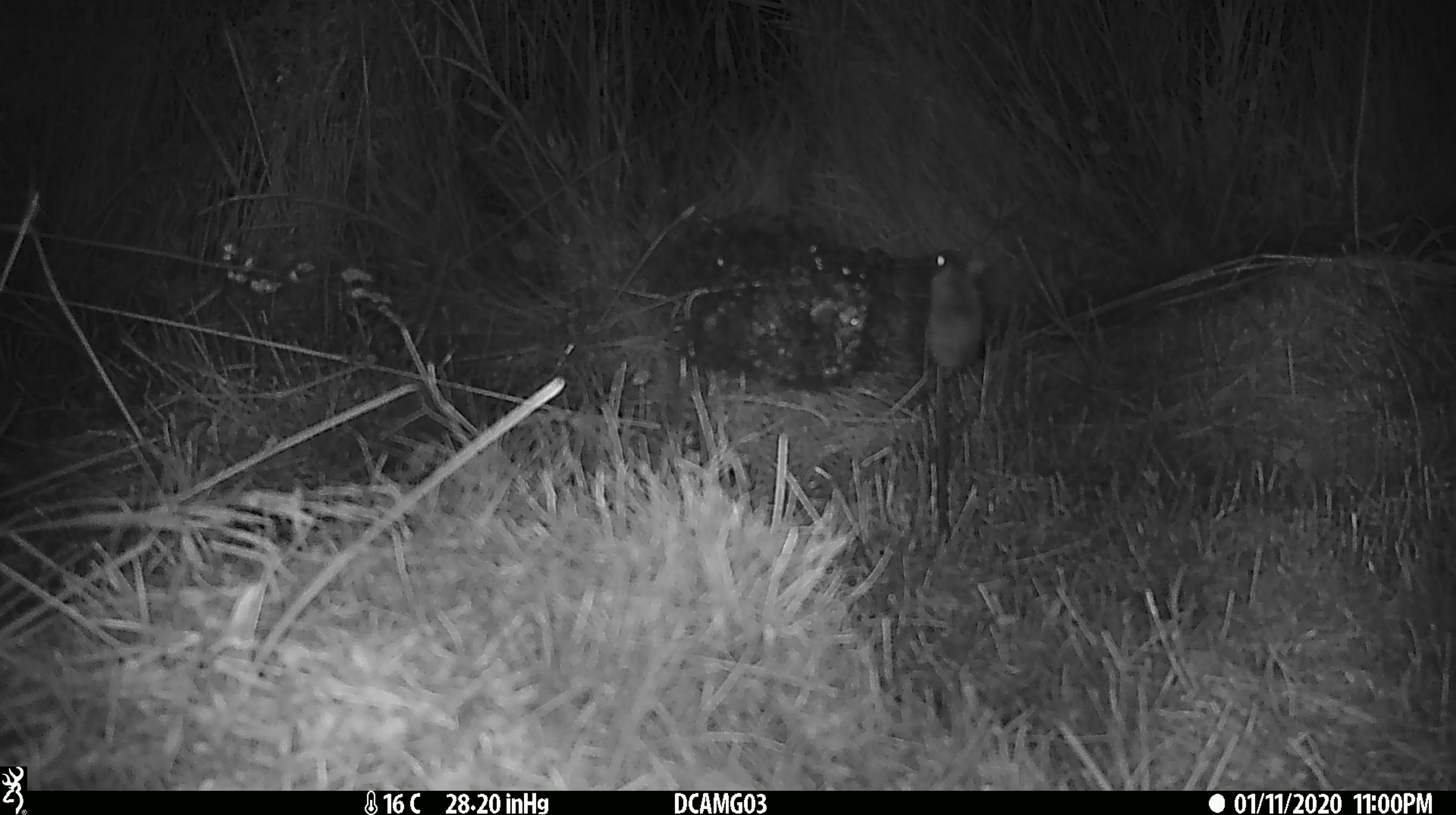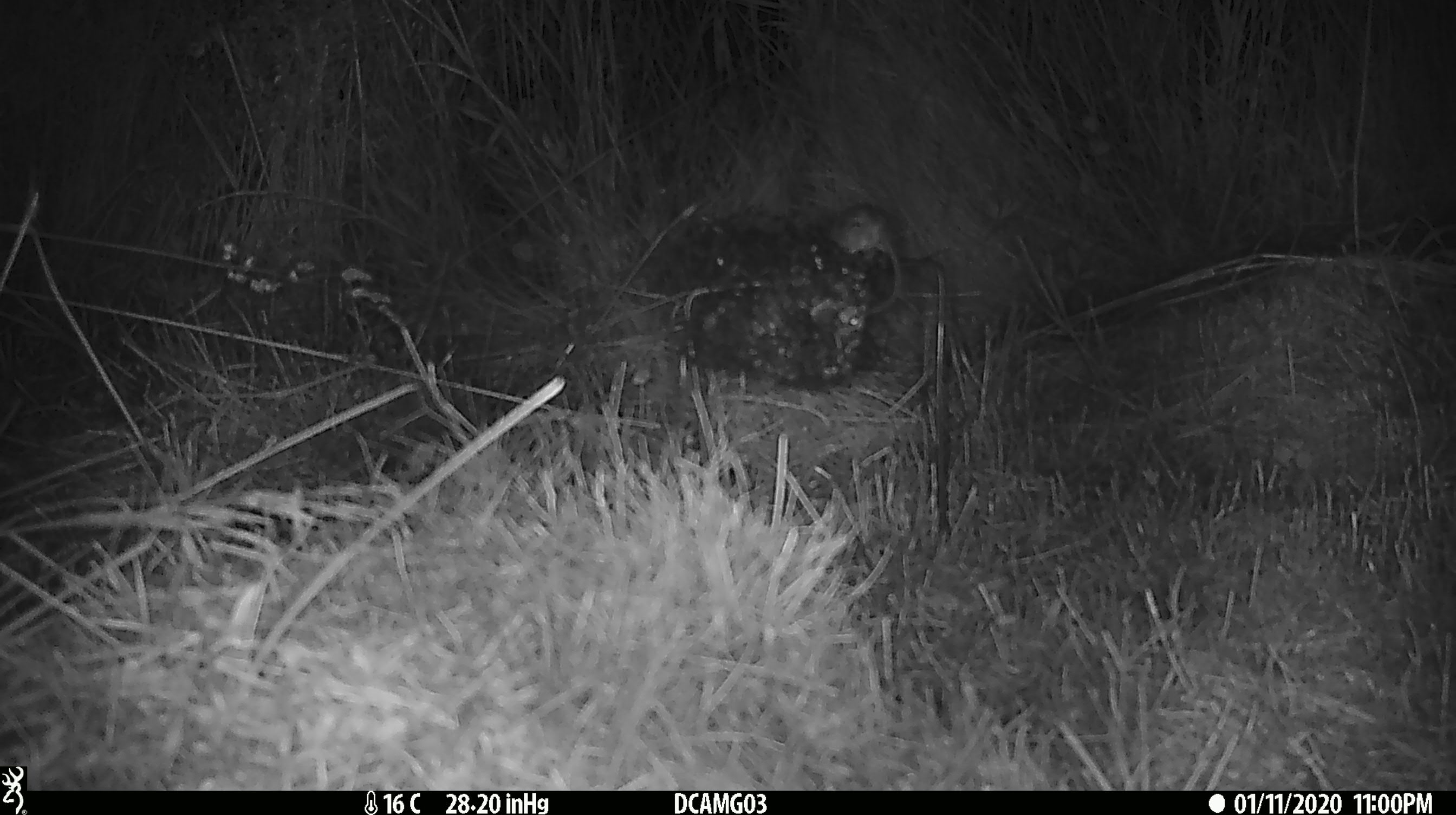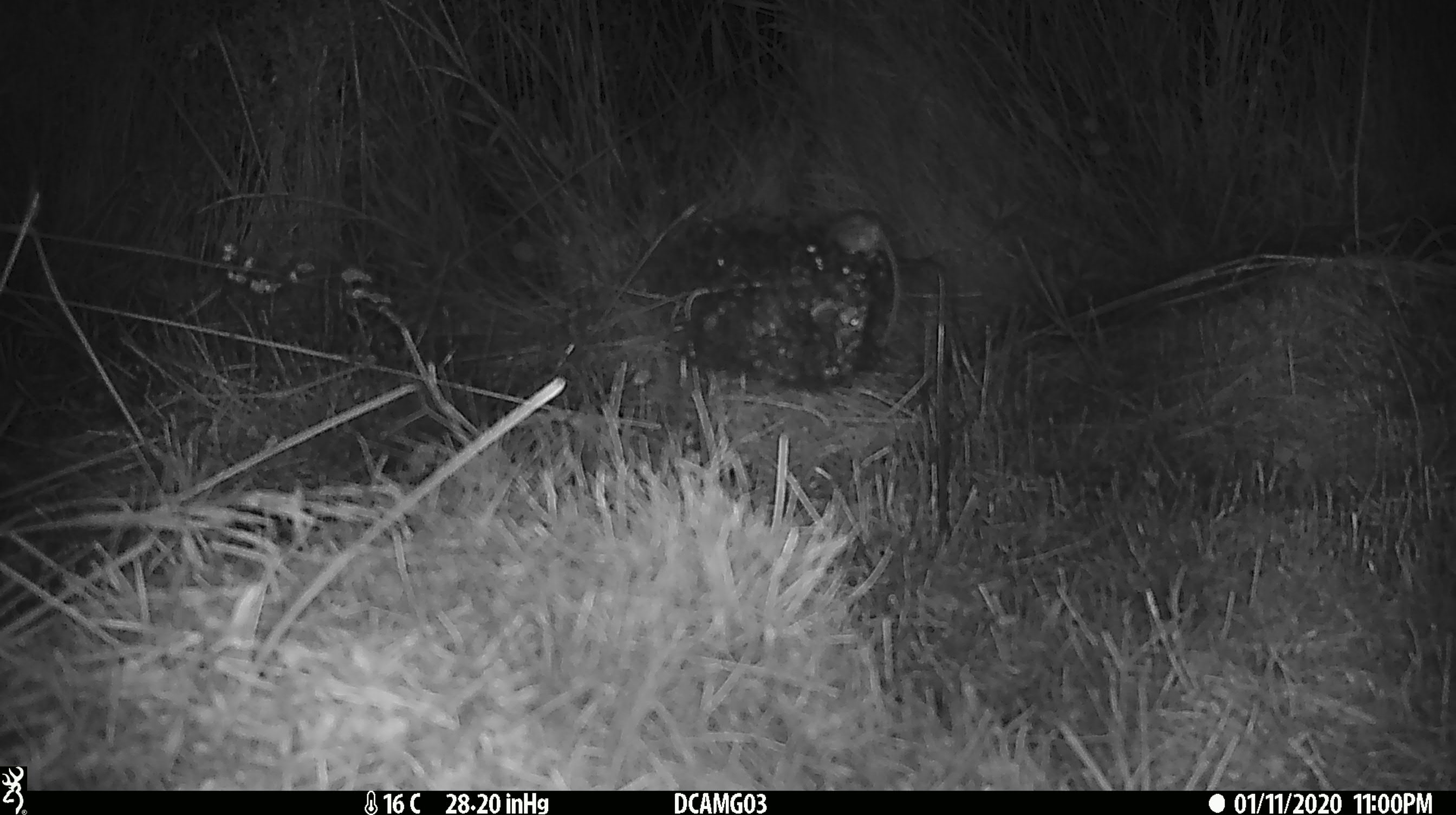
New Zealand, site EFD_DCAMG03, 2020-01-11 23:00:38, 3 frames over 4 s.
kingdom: Animalia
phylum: Chordata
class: Mammalia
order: Rodentia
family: Muridae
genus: Mus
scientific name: Mus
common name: mouse